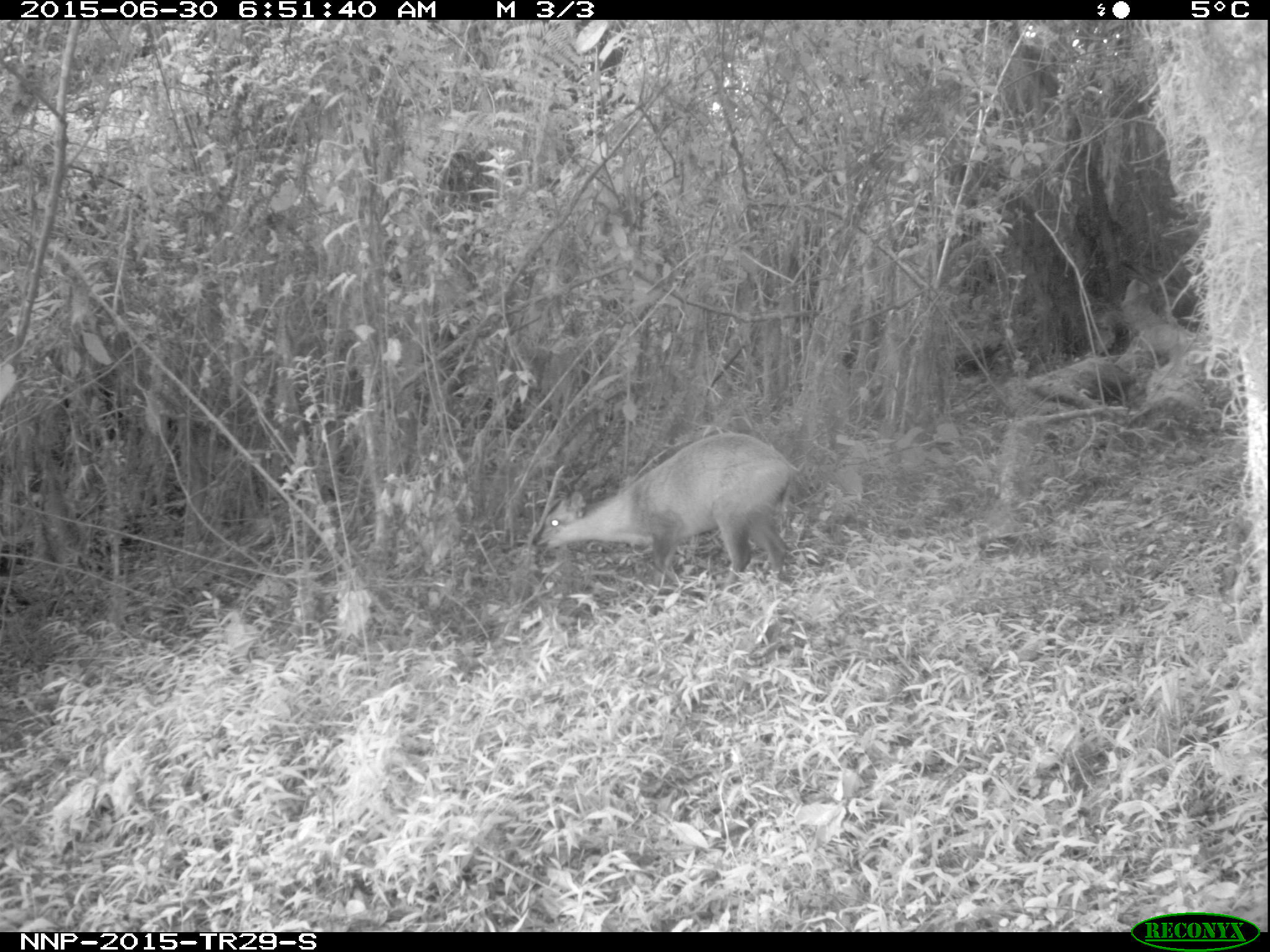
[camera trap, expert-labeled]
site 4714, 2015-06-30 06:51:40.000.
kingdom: Animalia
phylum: Chordata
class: Mammalia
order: Artiodactyla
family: Bovidae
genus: Cephalophus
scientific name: Cephalophus nigrifrons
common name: black-fronted duiker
Cephalophus nigrifrons (black-fronted duiker), count 1.